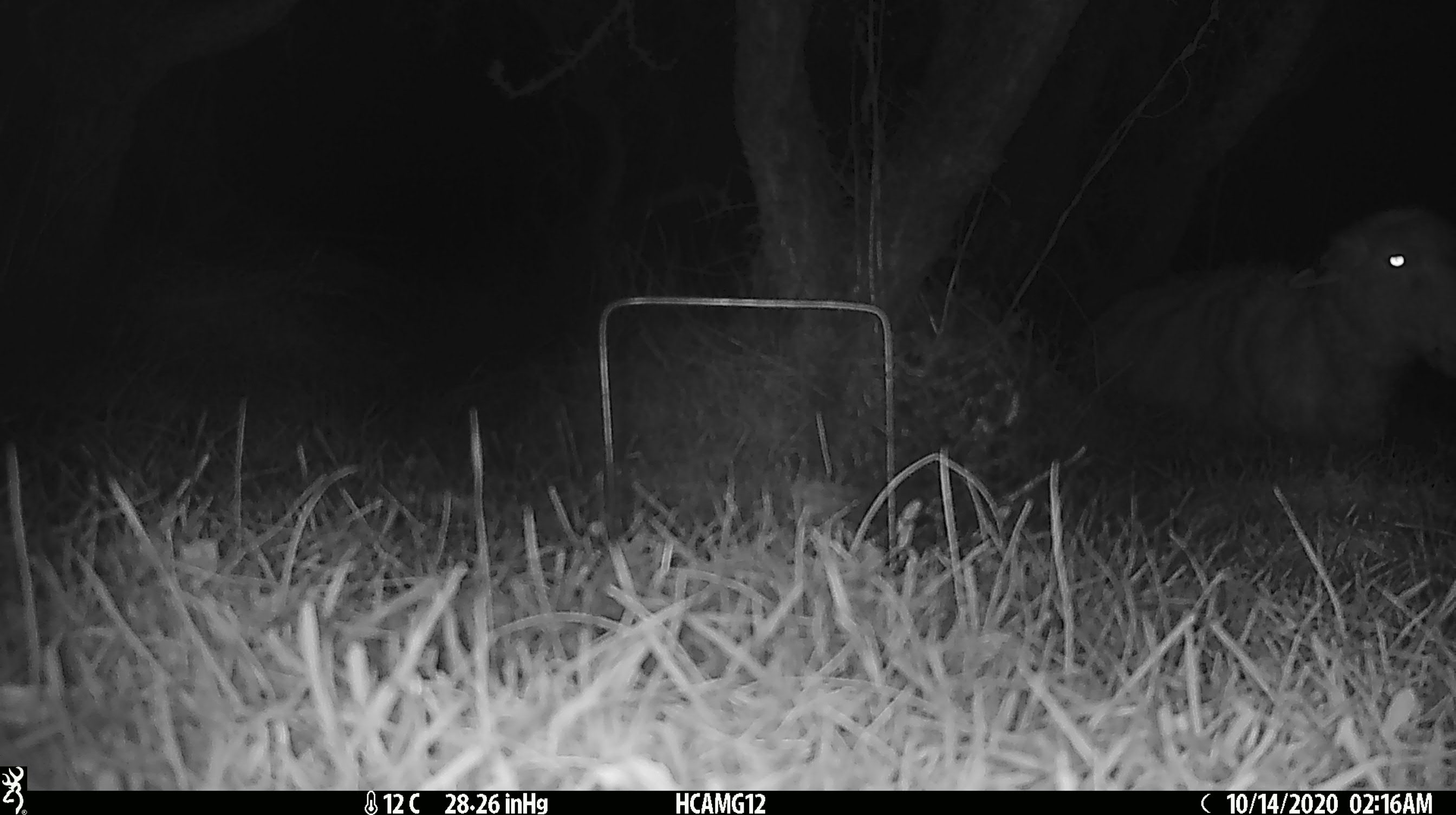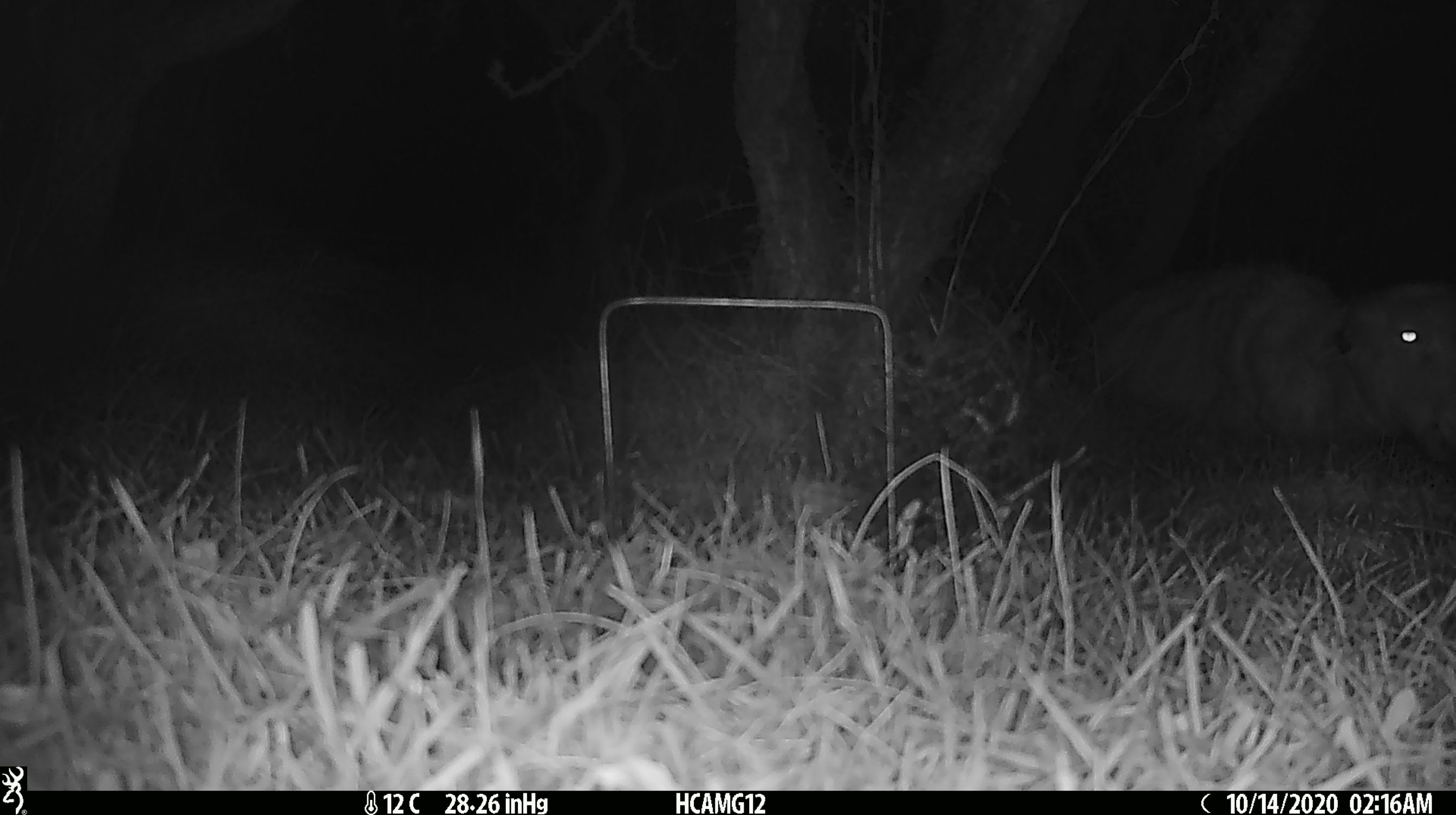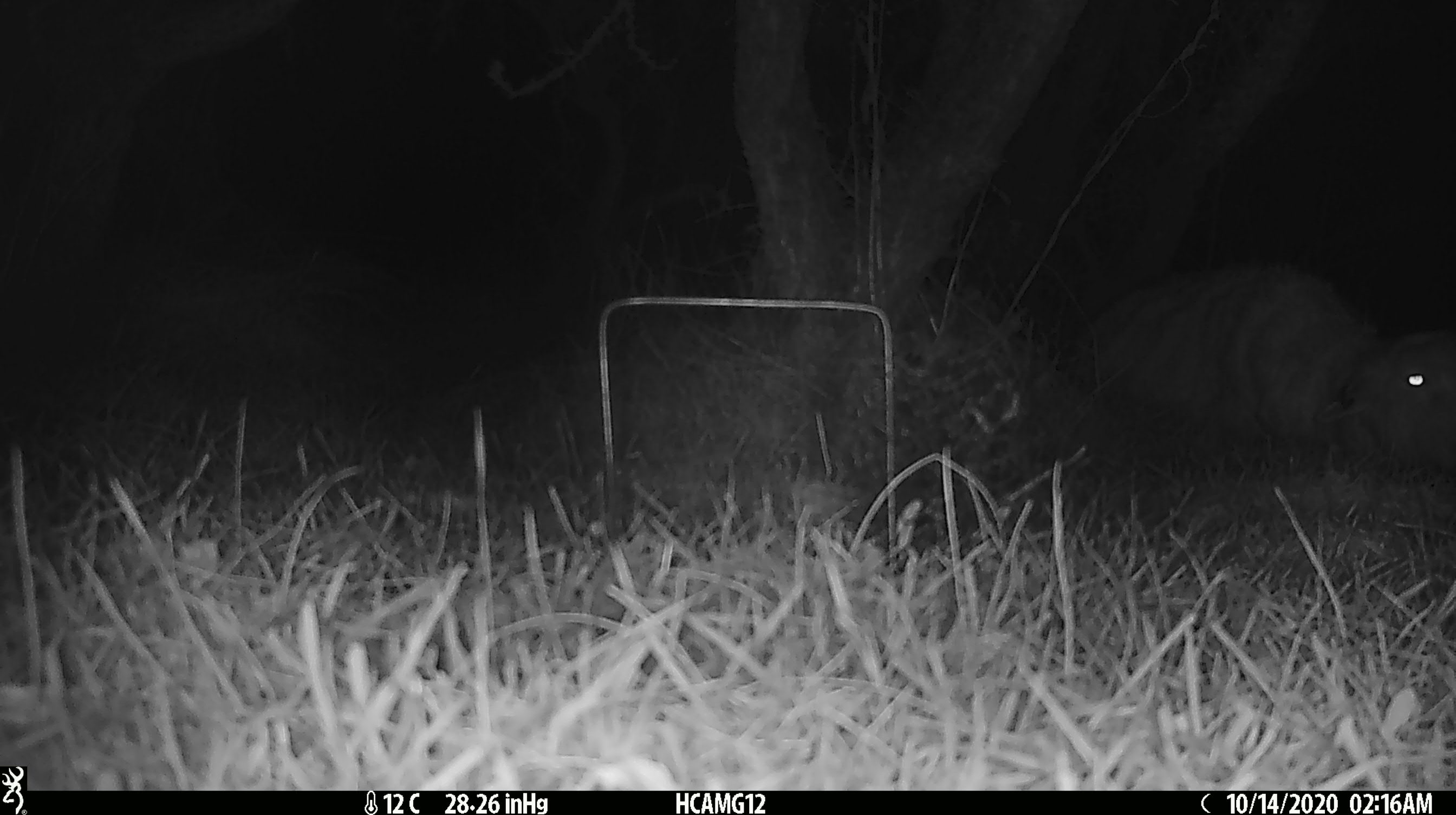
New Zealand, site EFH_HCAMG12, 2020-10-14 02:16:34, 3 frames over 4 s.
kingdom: Animalia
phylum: Chordata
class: Mammalia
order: Artiodactyla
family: Bovidae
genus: Ovis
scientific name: Ovis aries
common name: domestic sheep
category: sheep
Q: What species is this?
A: Sheep (domestic sheep) (Ovis aries).